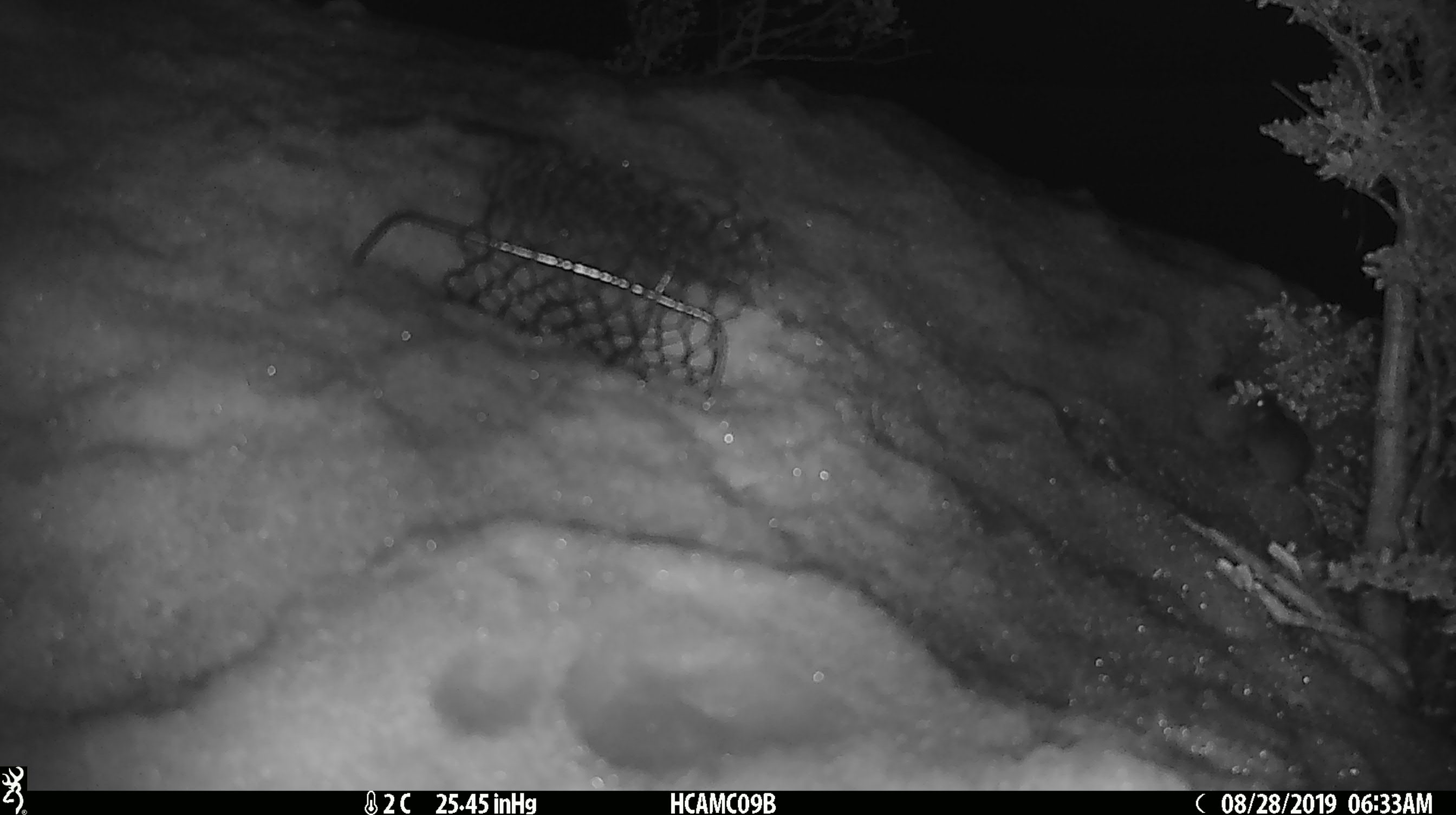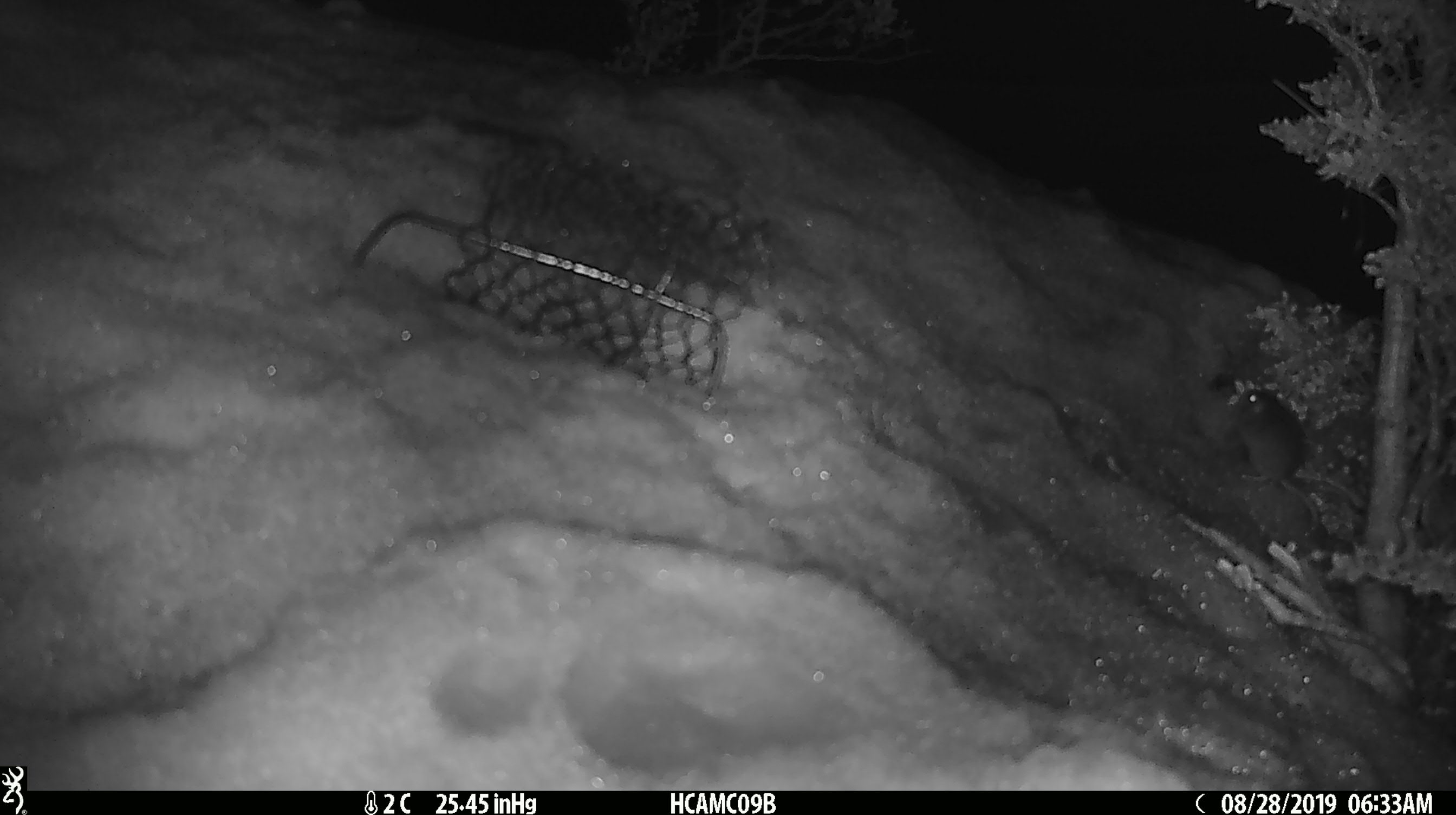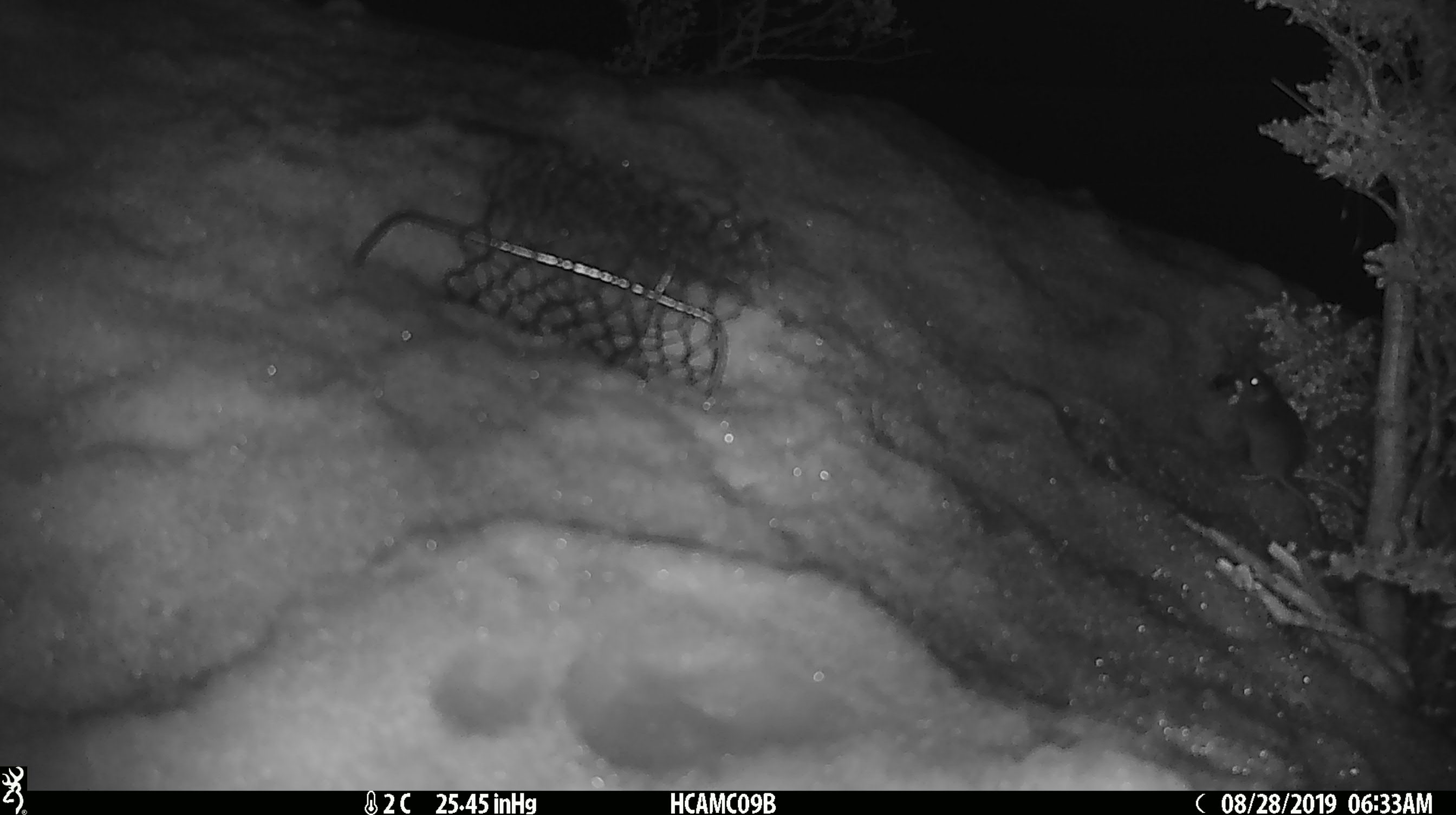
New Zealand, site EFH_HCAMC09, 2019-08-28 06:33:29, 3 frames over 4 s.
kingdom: Animalia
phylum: Chordata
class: Mammalia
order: Rodentia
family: Muridae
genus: Mus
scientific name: Mus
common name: mouse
Mouse (Mus).